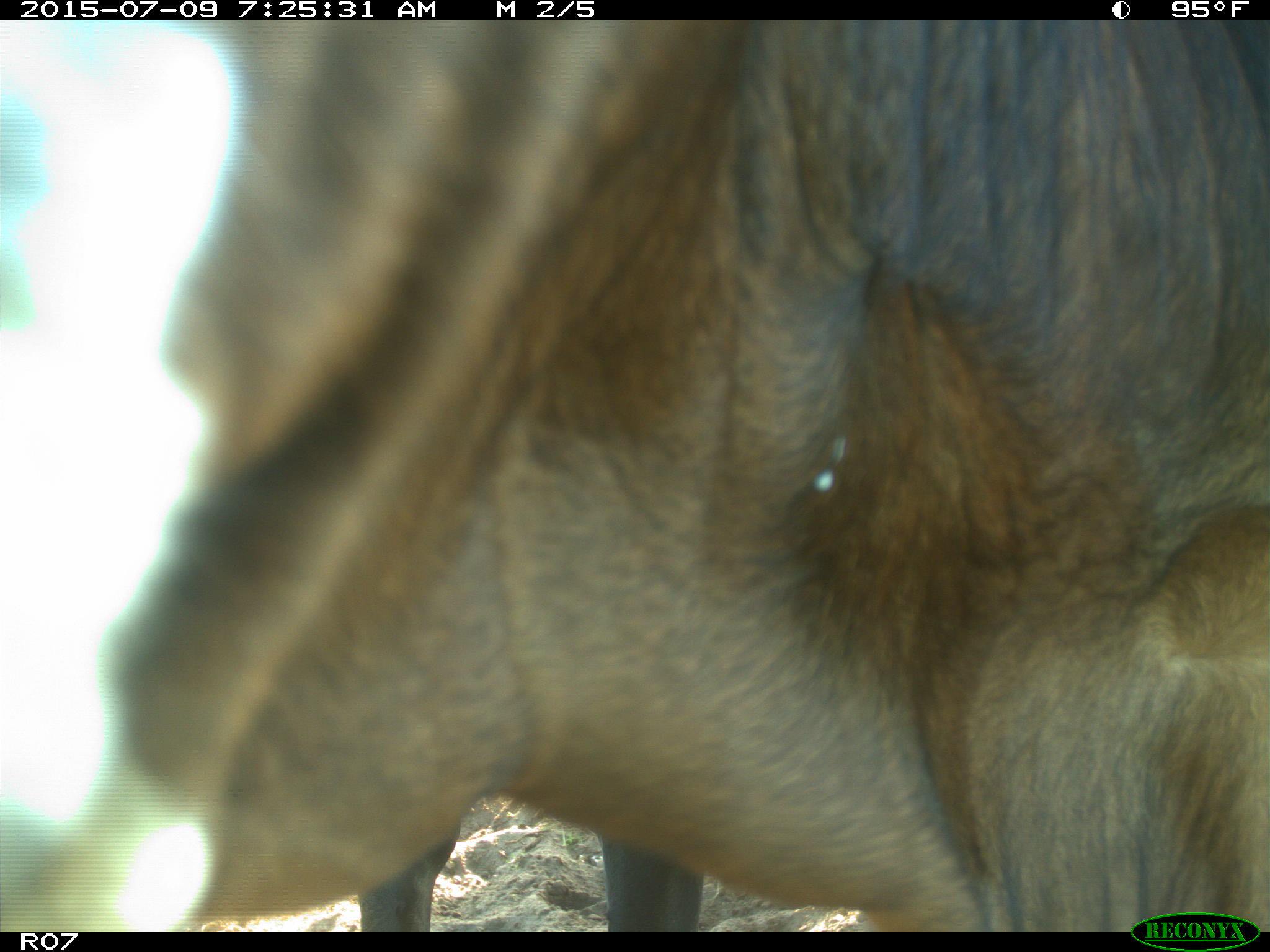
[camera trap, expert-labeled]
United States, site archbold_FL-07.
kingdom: Animalia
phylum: Chordata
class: Mammalia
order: Artiodactyla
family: Bovidae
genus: Bos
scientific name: Bos taurus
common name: domestic cow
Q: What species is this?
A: Bos taurus (domestic cow).